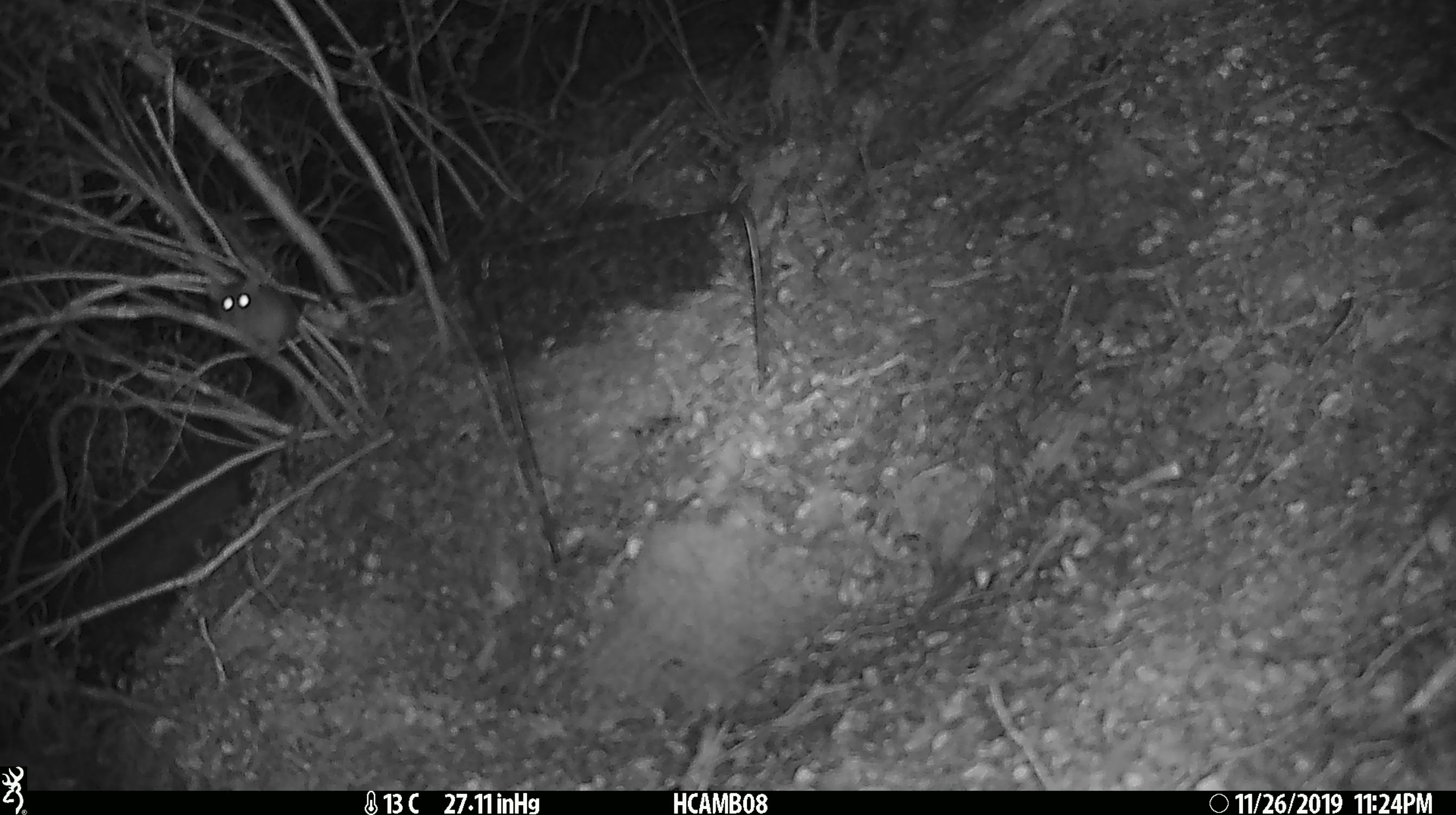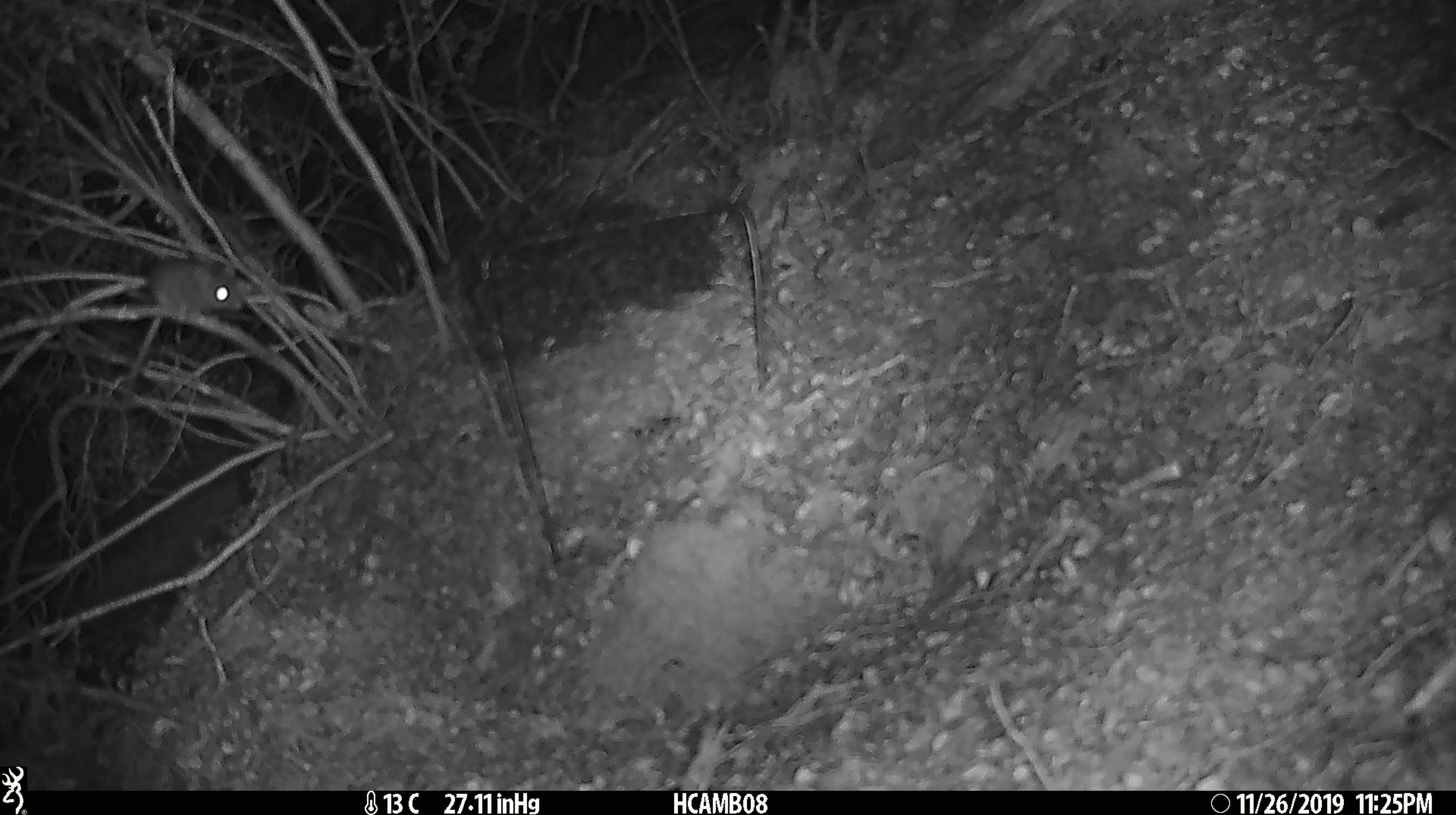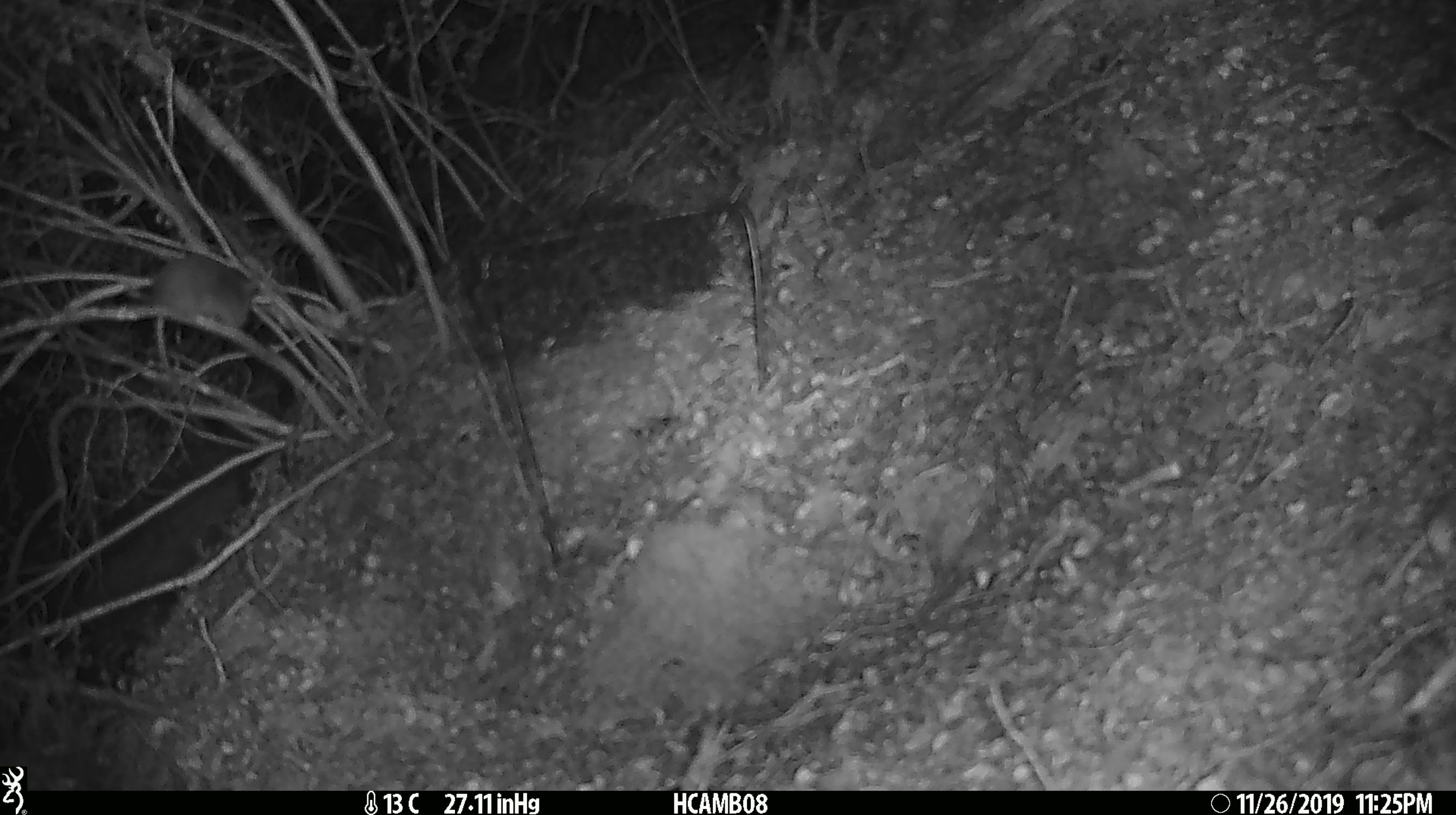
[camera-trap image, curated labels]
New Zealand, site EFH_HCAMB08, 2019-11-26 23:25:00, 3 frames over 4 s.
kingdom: Animalia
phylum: Chordata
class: Mammalia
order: Rodentia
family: Muridae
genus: Mus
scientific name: Mus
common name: mouse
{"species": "mouse (Mus)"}